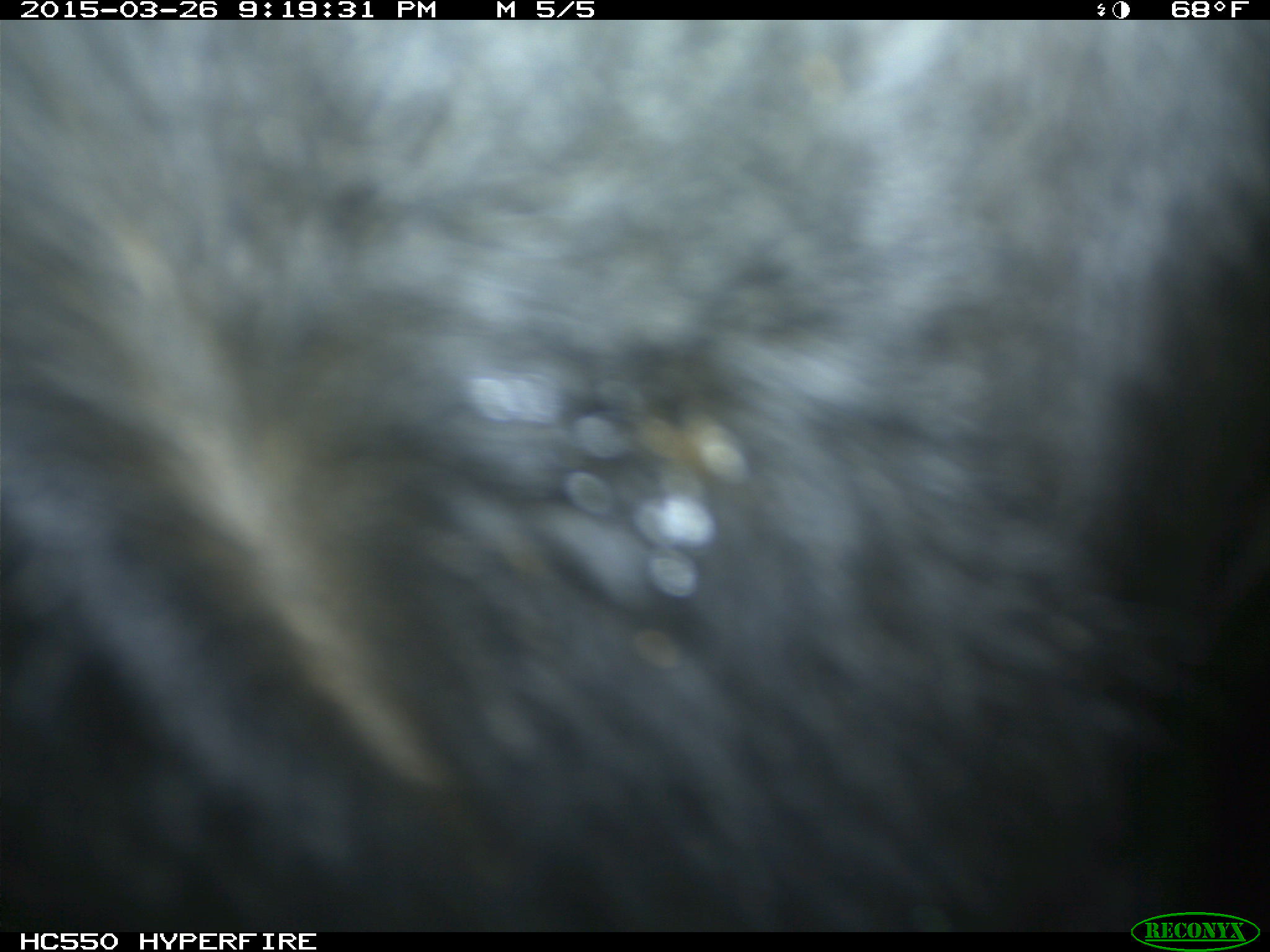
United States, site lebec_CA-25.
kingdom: Animalia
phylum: Chordata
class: Mammalia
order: Artiodactyla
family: Bovidae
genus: Bos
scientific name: Bos taurus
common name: domestic cow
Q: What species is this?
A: Bos taurus (domestic cow).